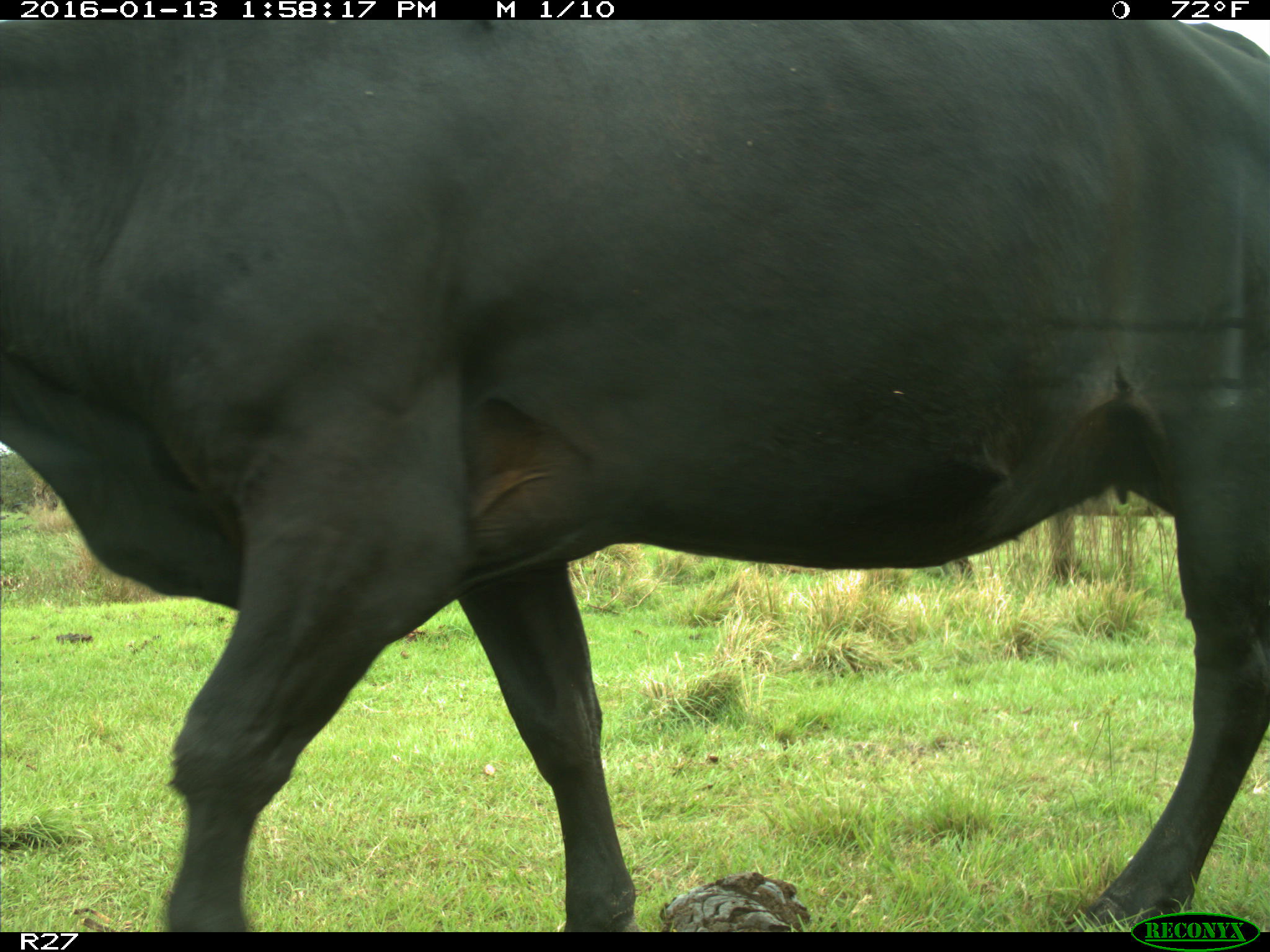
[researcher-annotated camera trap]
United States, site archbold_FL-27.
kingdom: Animalia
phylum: Chordata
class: Mammalia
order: Artiodactyla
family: Bovidae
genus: Bos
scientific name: Bos taurus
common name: domestic cow